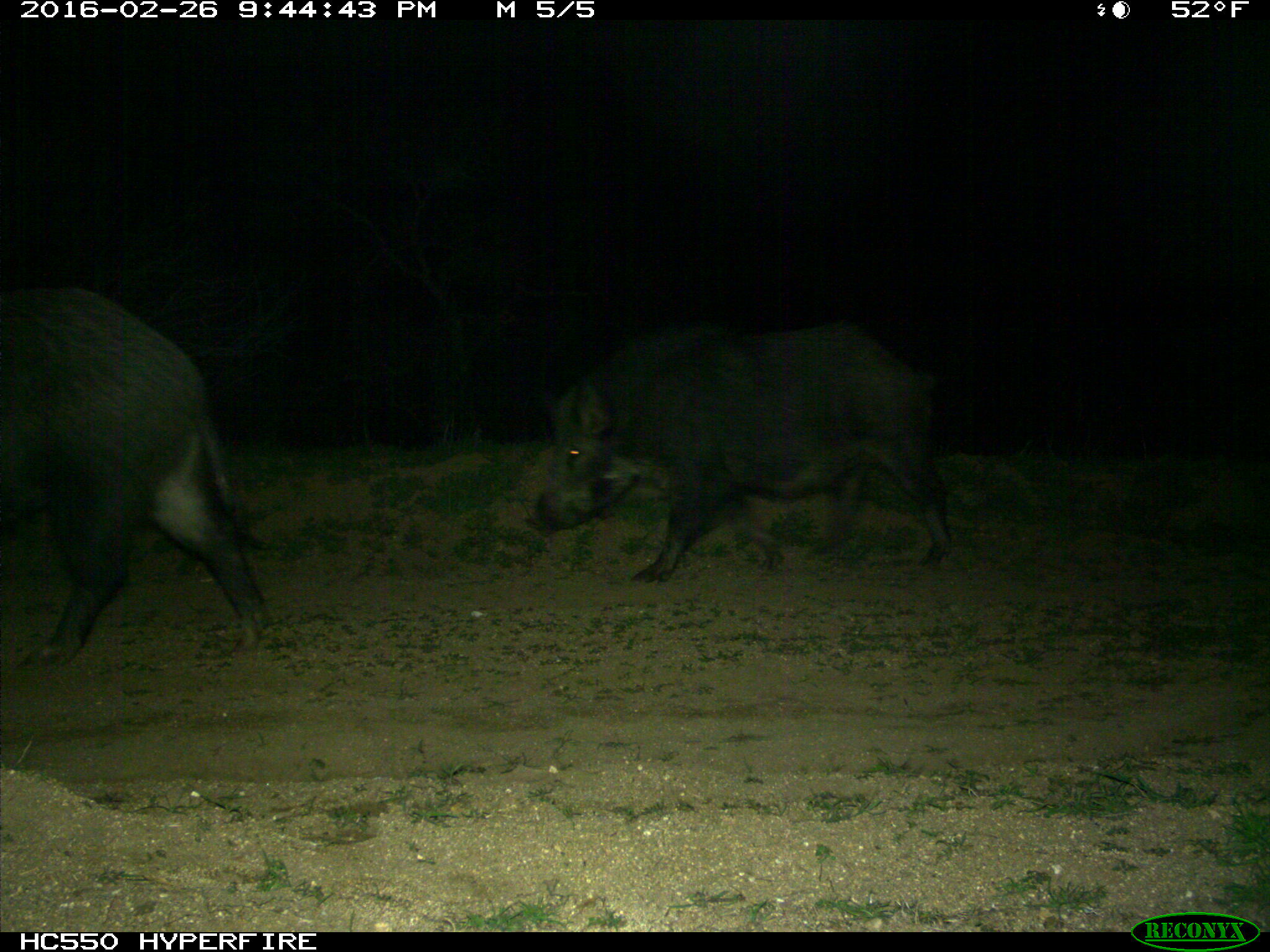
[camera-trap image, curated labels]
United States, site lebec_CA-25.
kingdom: Animalia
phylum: Chordata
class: Mammalia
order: Artiodactyla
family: Suidae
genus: Sus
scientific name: Sus scrofa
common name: wild boar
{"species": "Sus scrofa (wild boar)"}